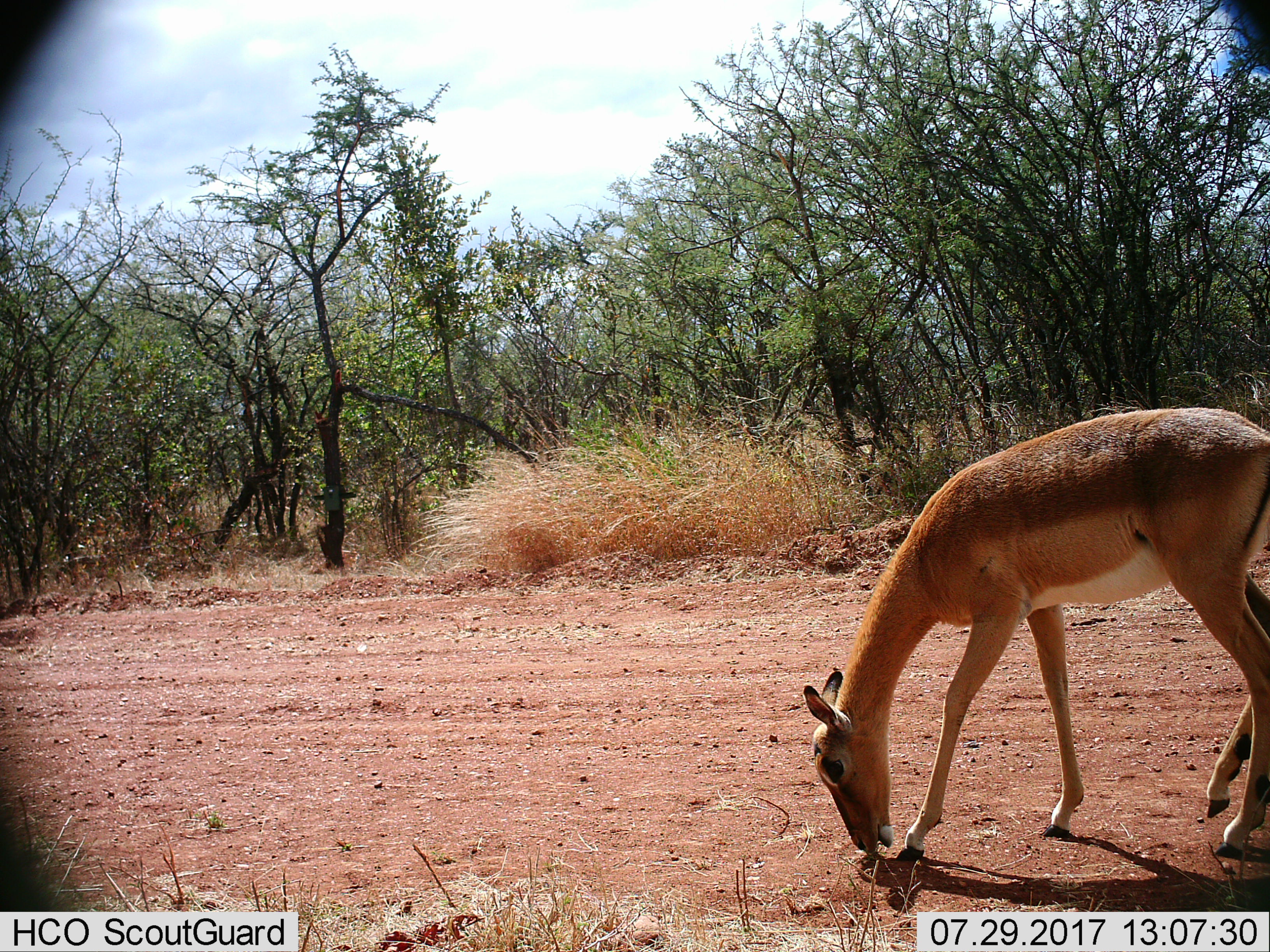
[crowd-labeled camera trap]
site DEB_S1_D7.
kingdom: Animalia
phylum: Chordata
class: Mammalia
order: Artiodactyla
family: Bovidae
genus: Aepyceros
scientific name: Aepyceros melampus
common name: impala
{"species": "impala (Aepyceros melampus)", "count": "1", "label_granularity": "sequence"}